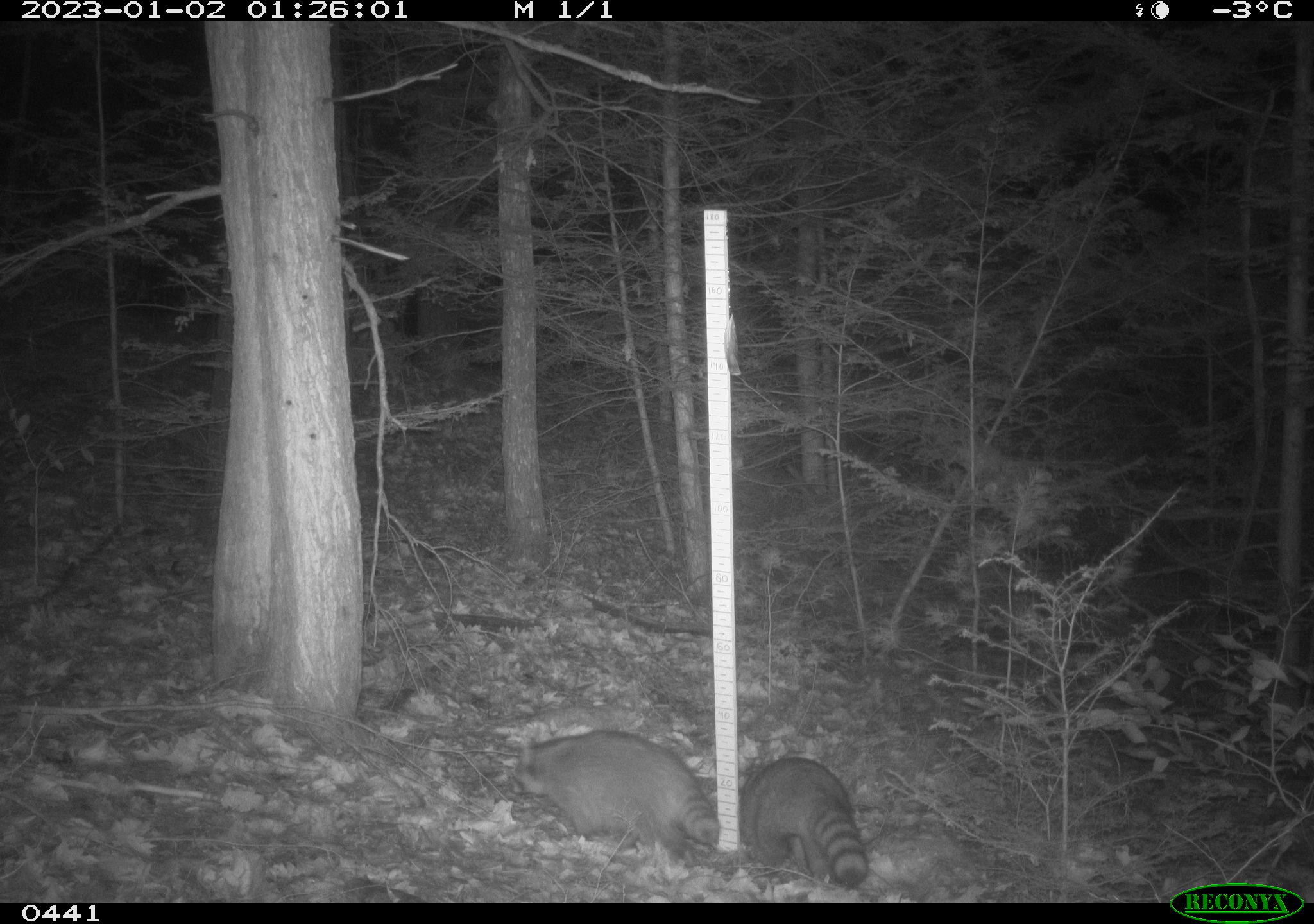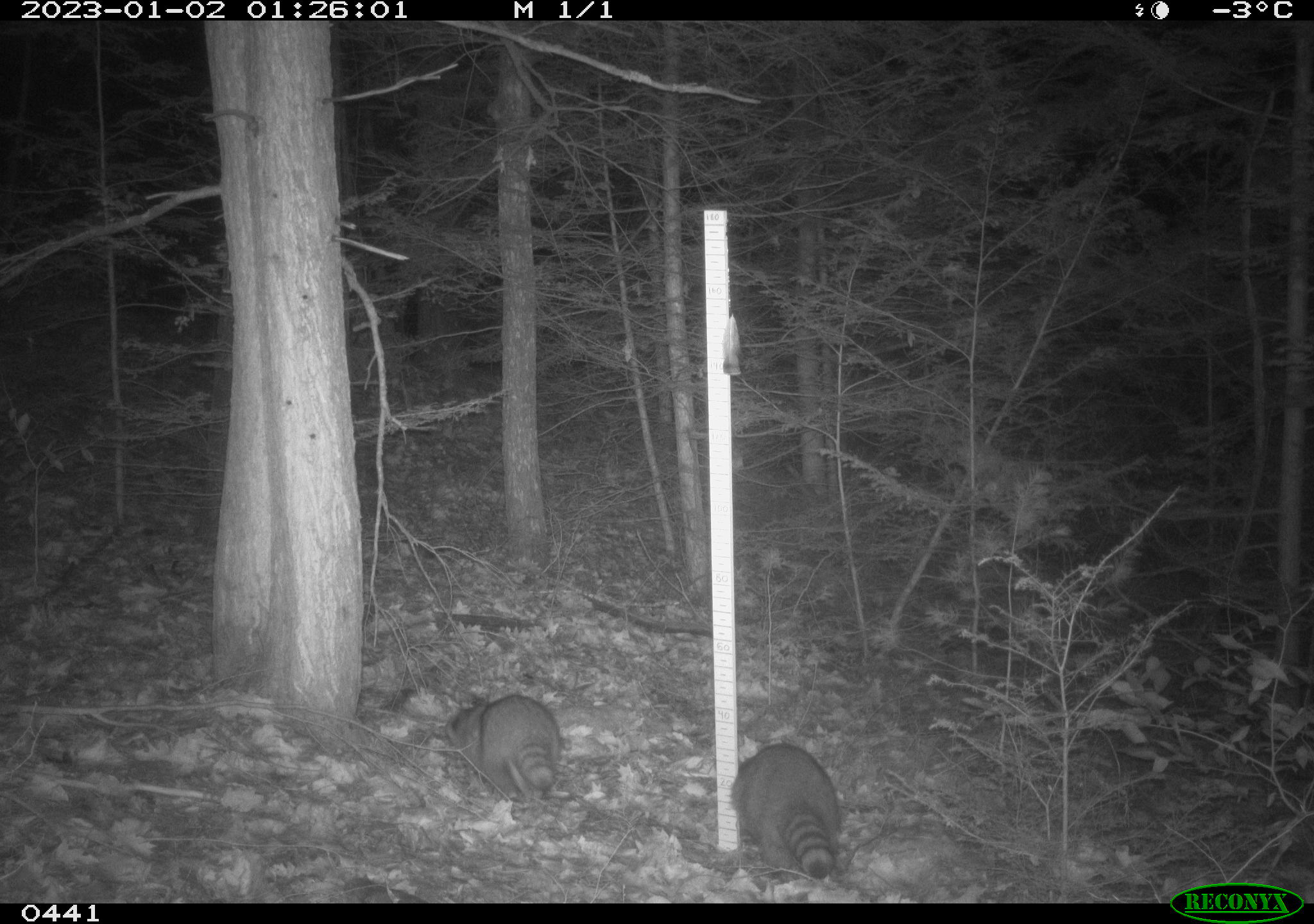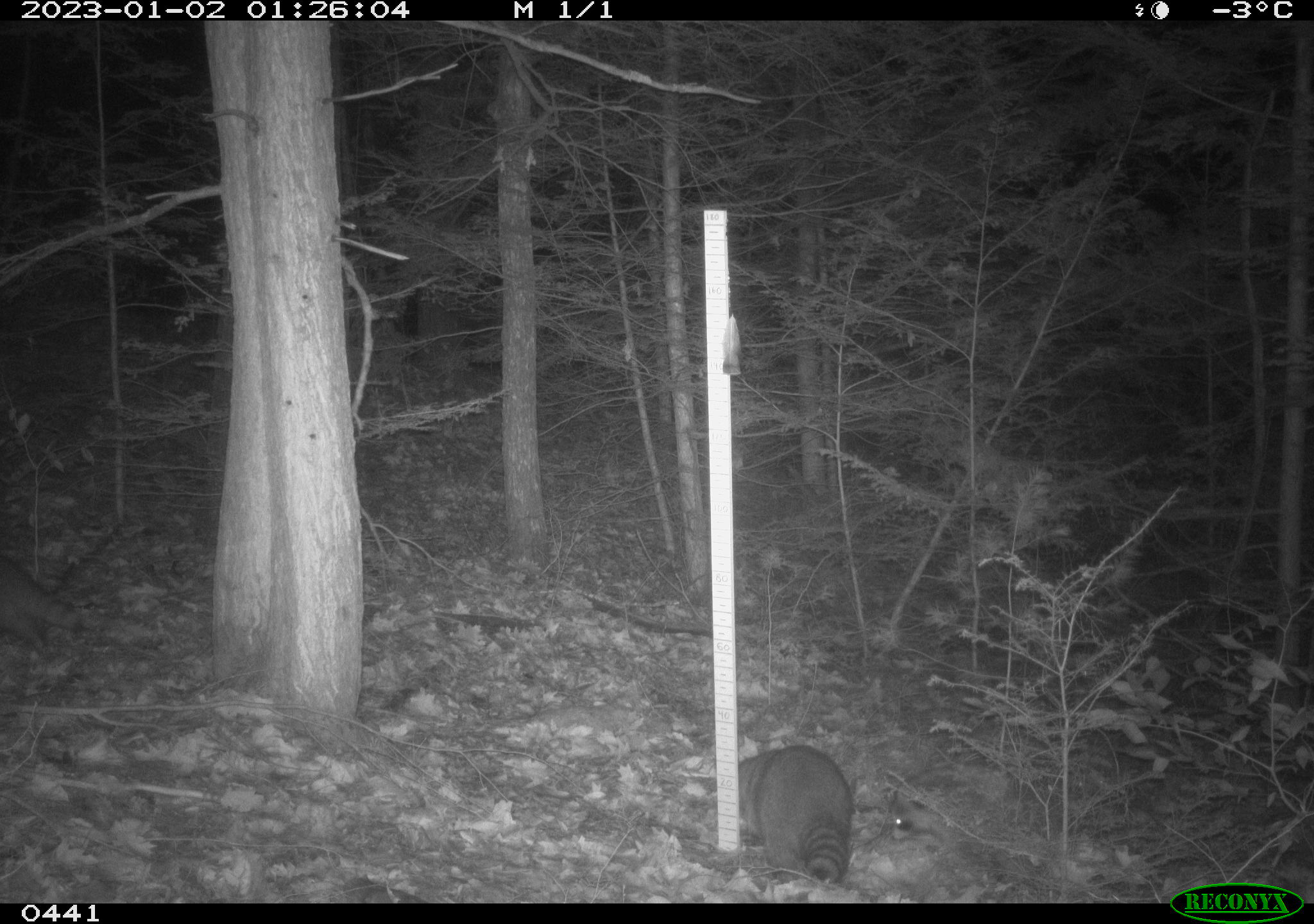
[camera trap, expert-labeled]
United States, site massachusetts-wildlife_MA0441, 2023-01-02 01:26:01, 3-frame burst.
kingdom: Animalia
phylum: Chordata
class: Mammalia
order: Carnivora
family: Procyonidae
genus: Procyon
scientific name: Procyon lotor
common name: raccoon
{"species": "raccoon (Procyon lotor)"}